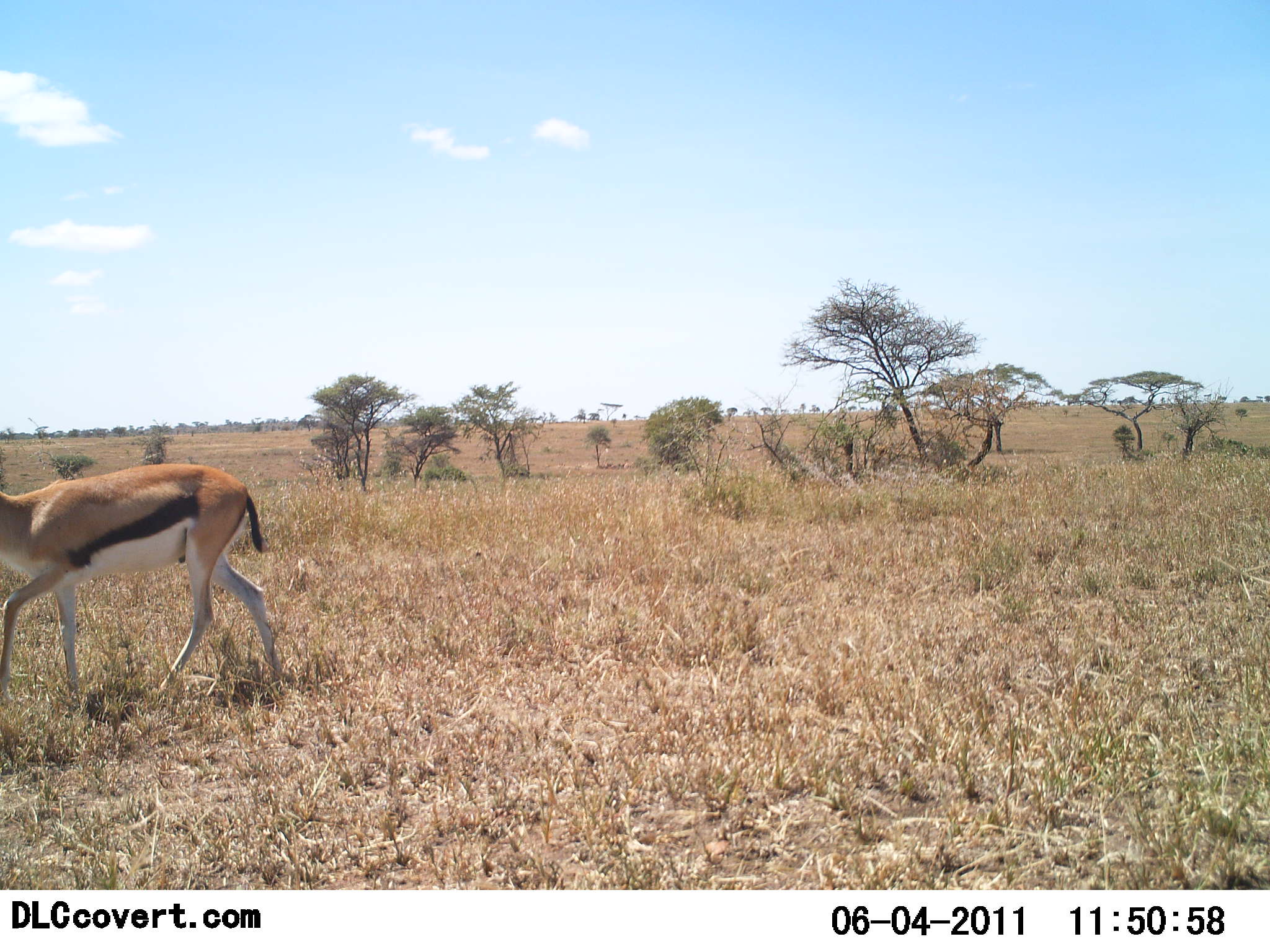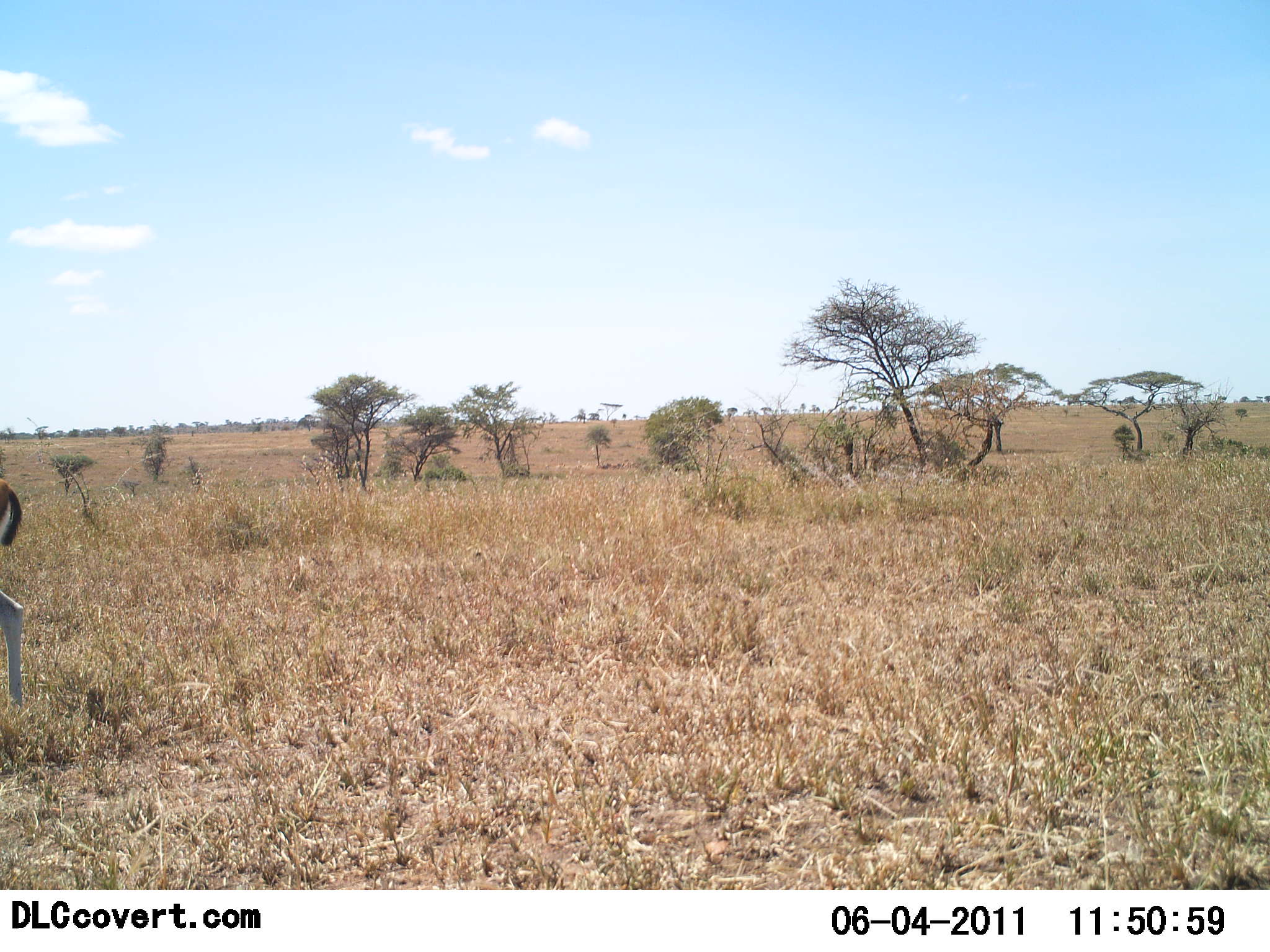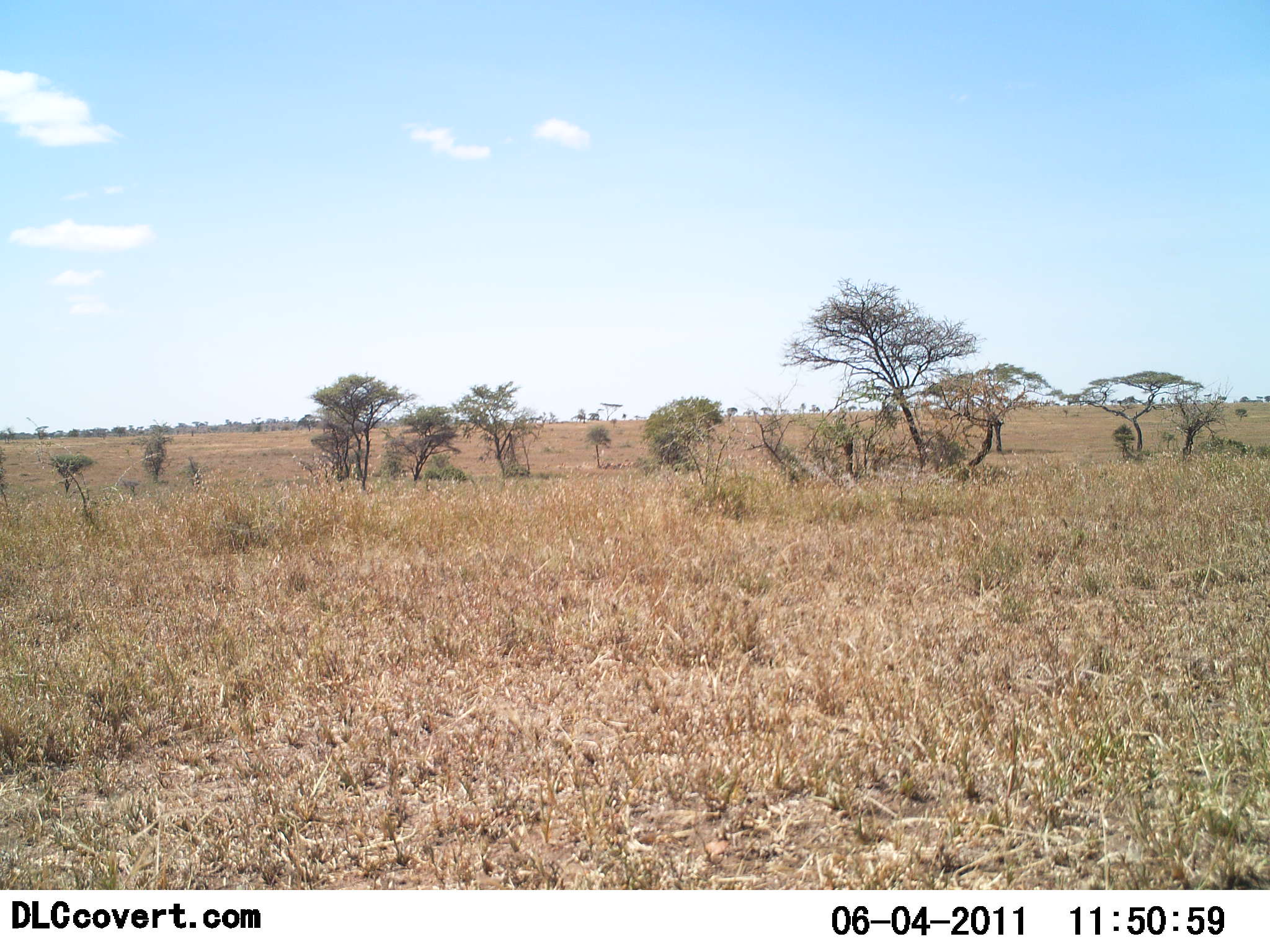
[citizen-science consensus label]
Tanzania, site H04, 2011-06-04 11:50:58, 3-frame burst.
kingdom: Animalia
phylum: Chordata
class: Mammalia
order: Artiodactyla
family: Bovidae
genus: Eudorcas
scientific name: Eudorcas thomsonii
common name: thomson's gazelle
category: gazellethomsons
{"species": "gazellethomsons (thomson's gazelle) (Eudorcas thomsonii)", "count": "1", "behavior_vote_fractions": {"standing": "10%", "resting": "0%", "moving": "100%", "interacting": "0%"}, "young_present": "0%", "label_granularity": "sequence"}